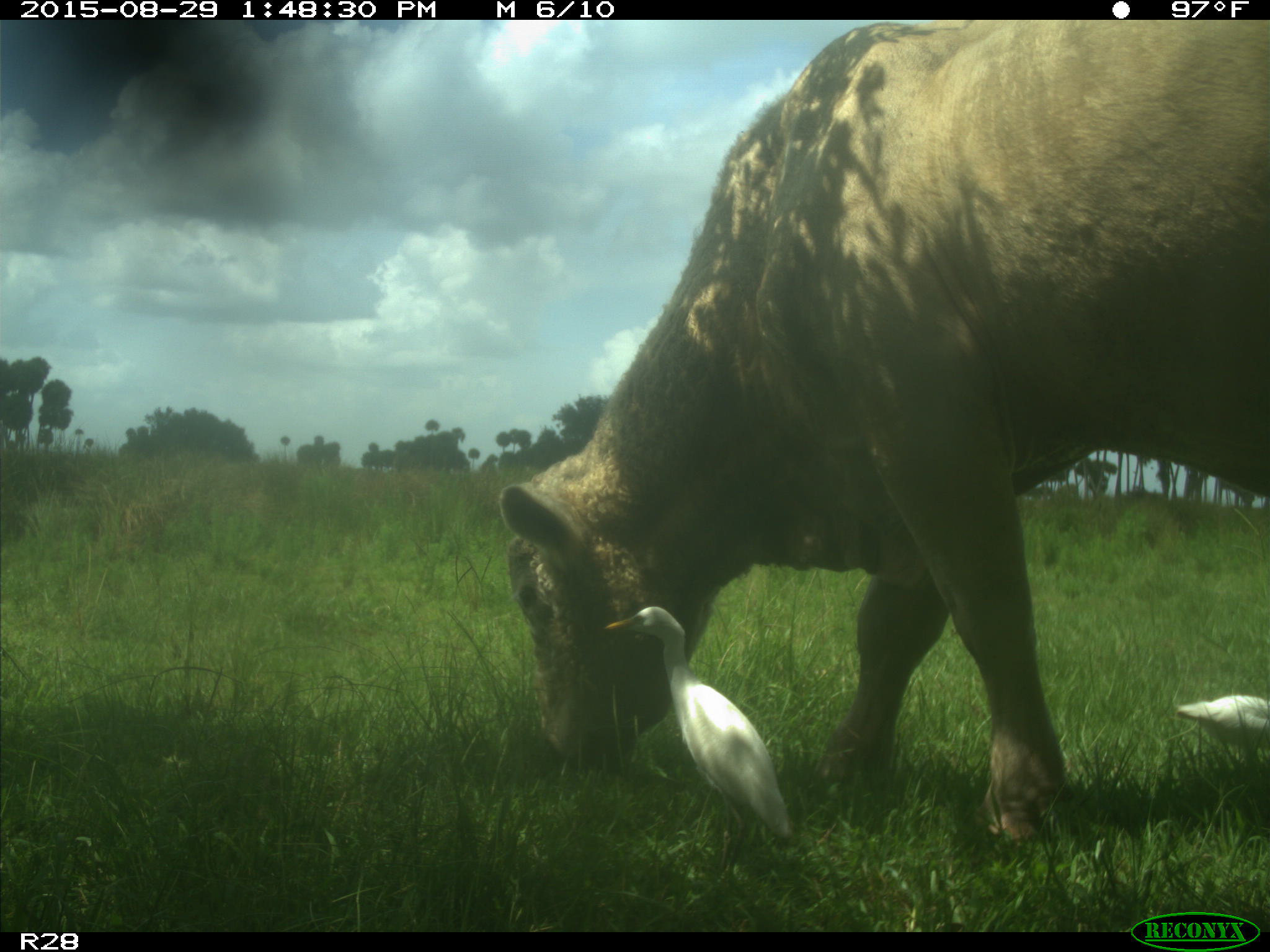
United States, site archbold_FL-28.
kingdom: Animalia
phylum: Chordata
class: Mammalia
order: Artiodactyla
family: Bovidae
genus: Bos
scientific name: Bos taurus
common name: domestic cow